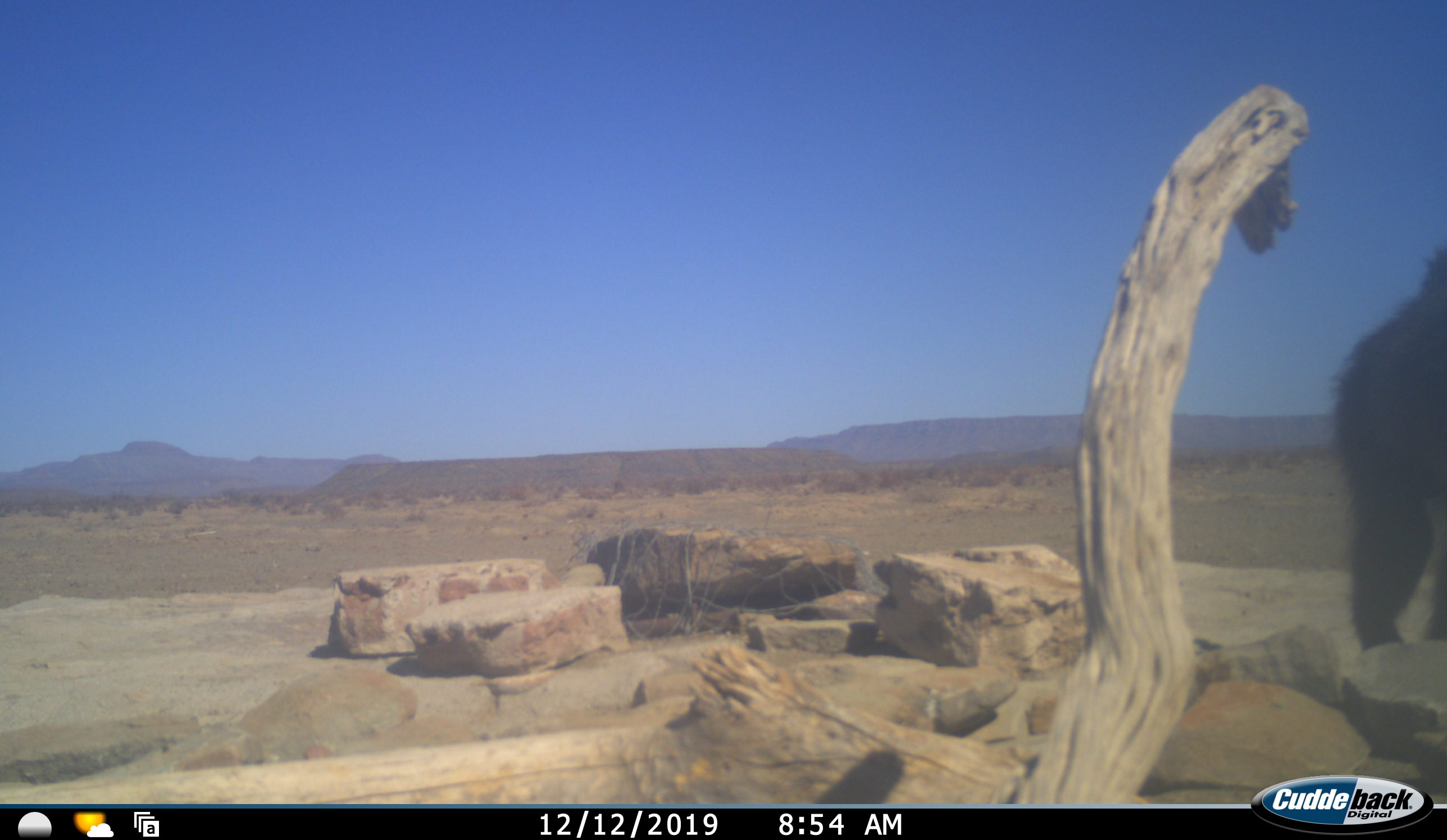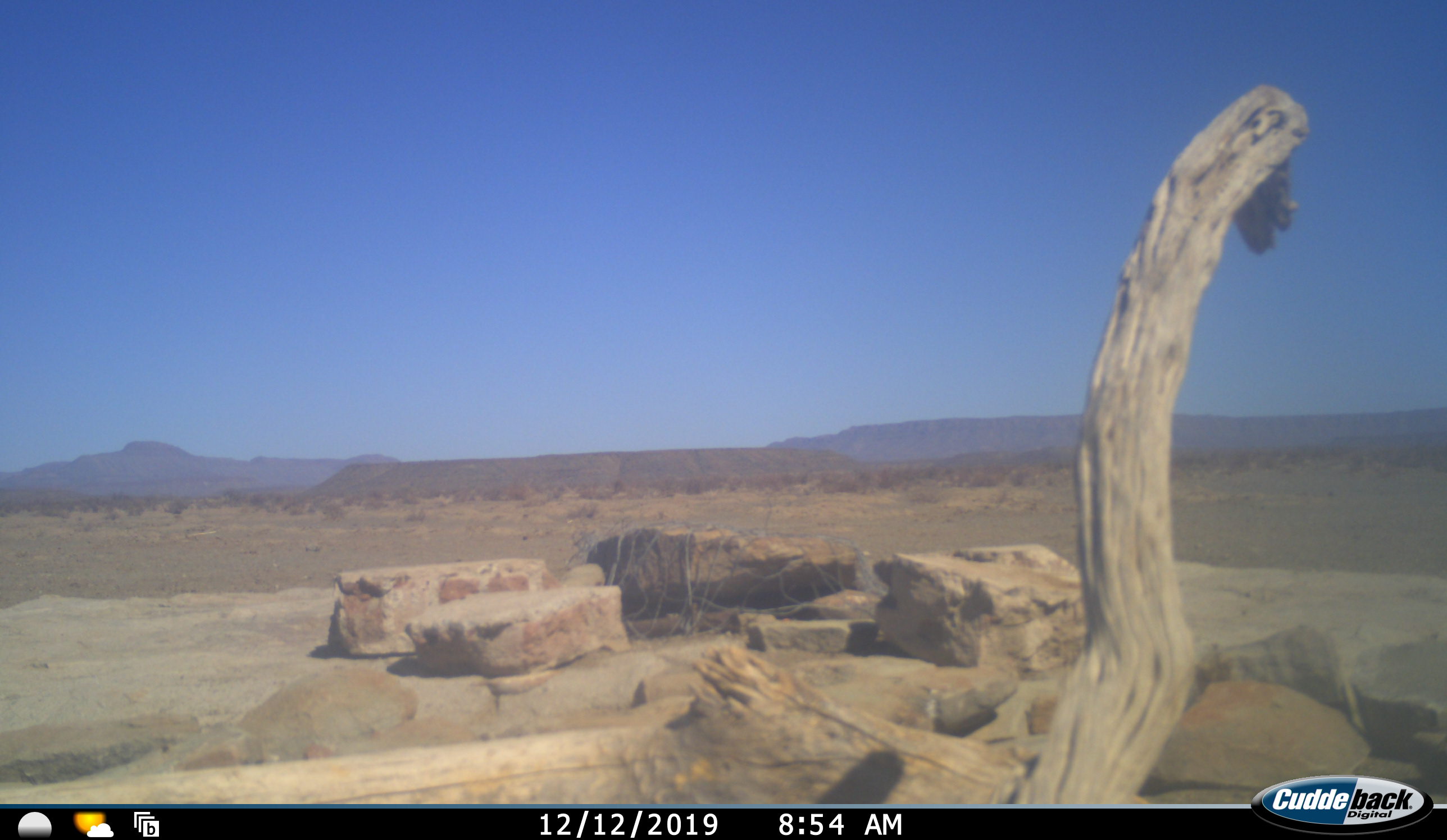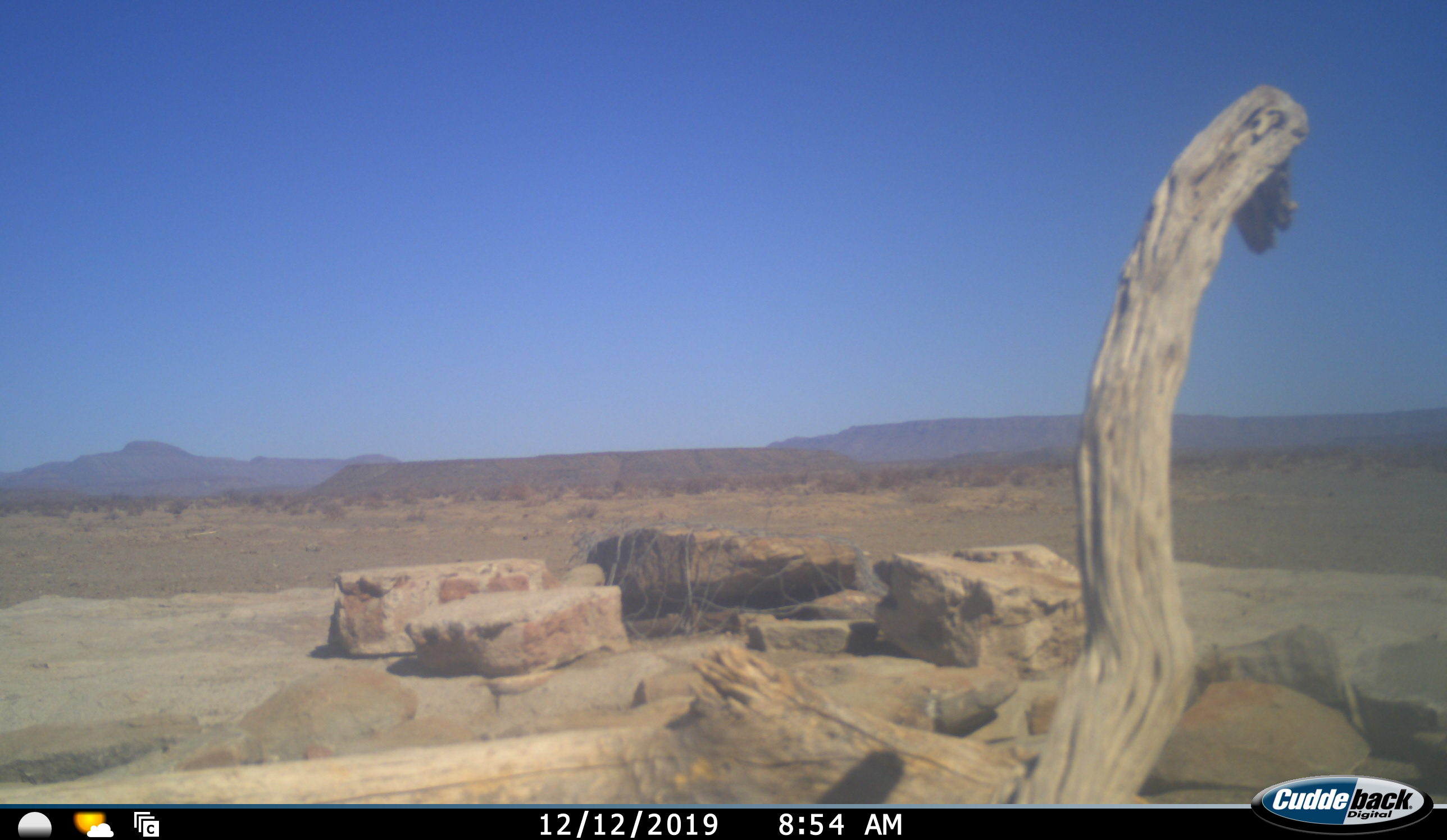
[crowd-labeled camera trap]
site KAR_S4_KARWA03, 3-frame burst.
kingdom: Animalia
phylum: Chordata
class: Mammalia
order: Primates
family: Cercopithecidae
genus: Papio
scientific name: Papio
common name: baboon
Baboon (Papio), count 1. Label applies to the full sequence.